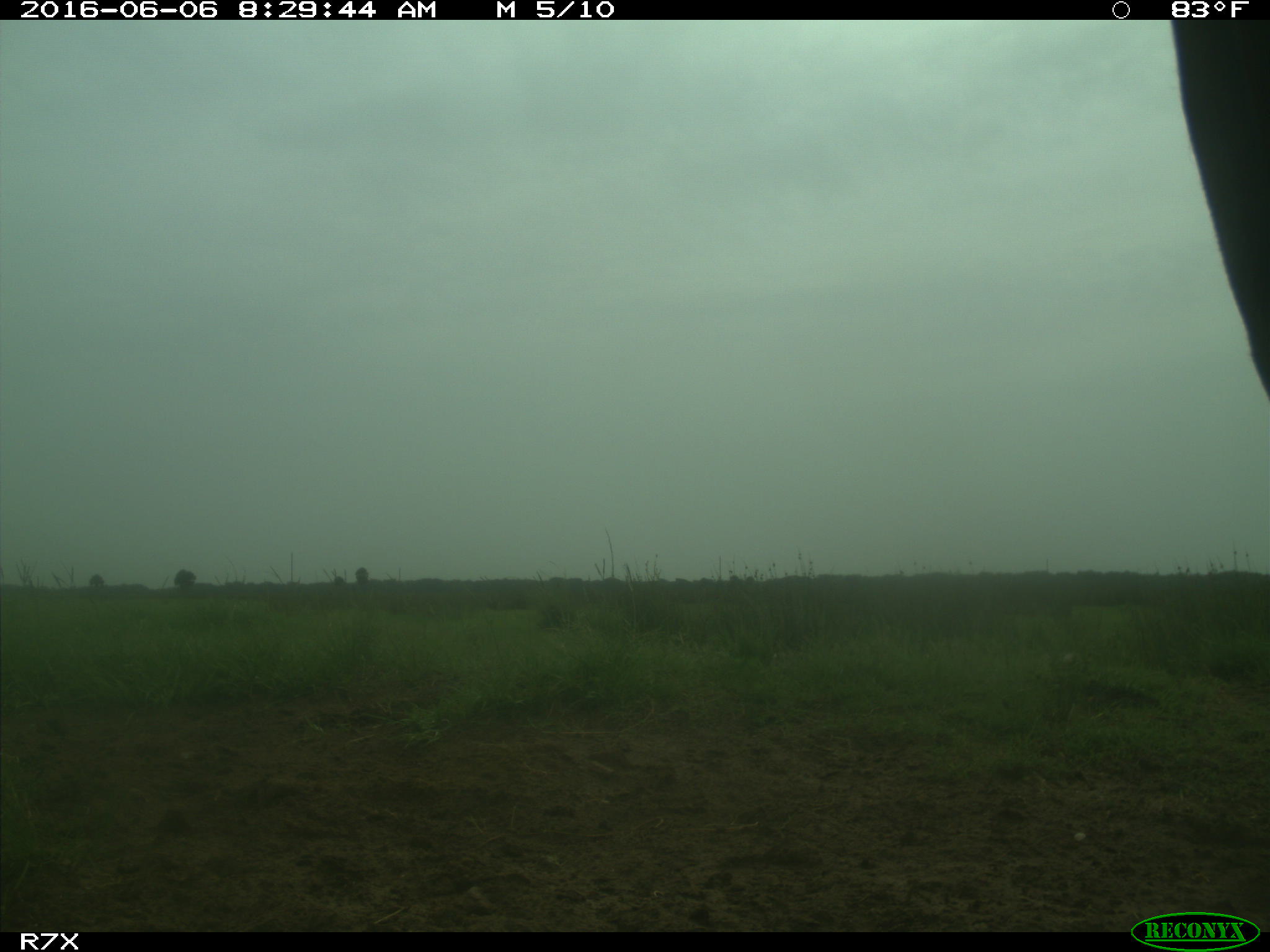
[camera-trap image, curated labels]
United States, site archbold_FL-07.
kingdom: Animalia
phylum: Chordata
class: Mammalia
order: Artiodactyla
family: Bovidae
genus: Bos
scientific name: Bos taurus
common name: domestic cow